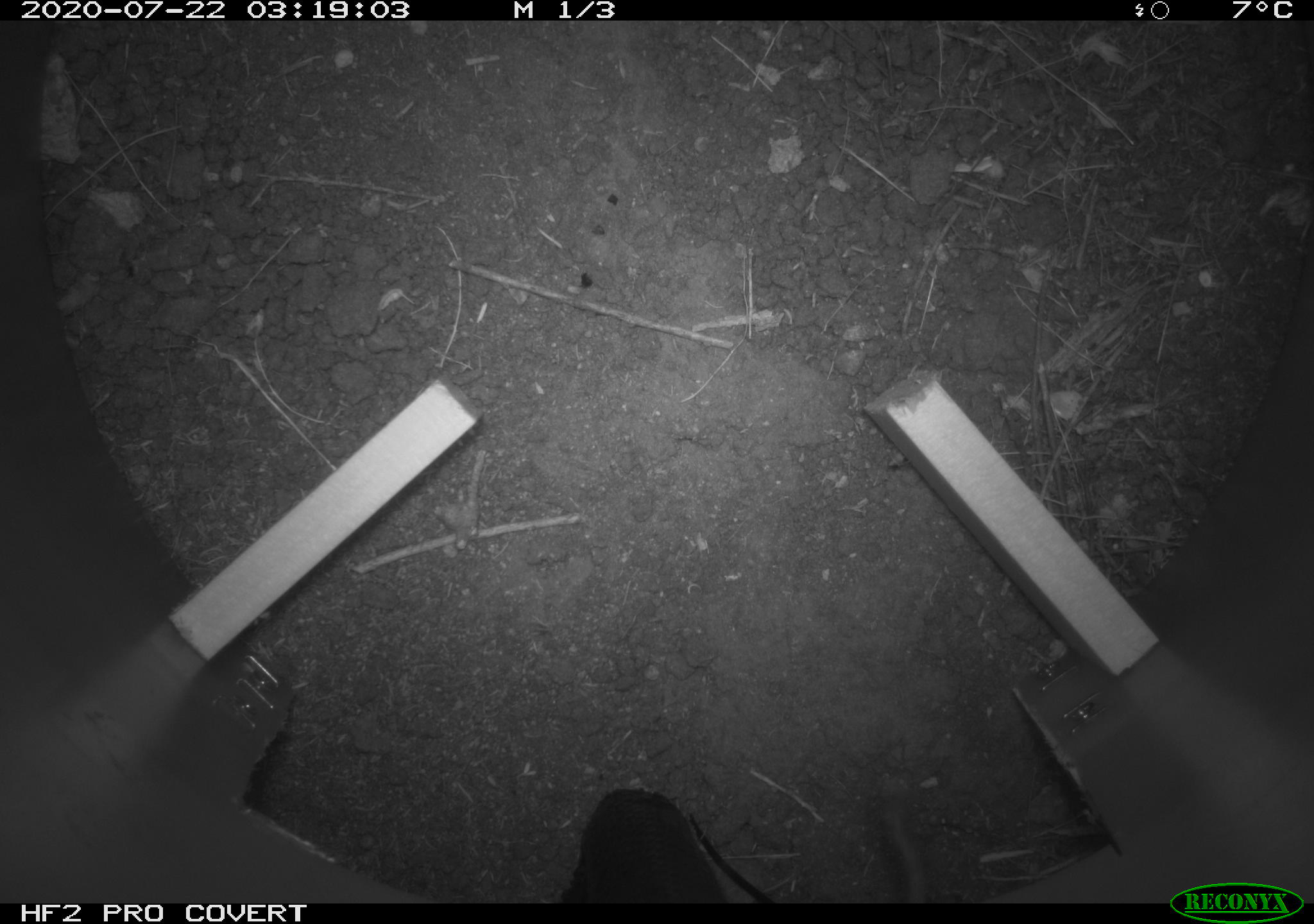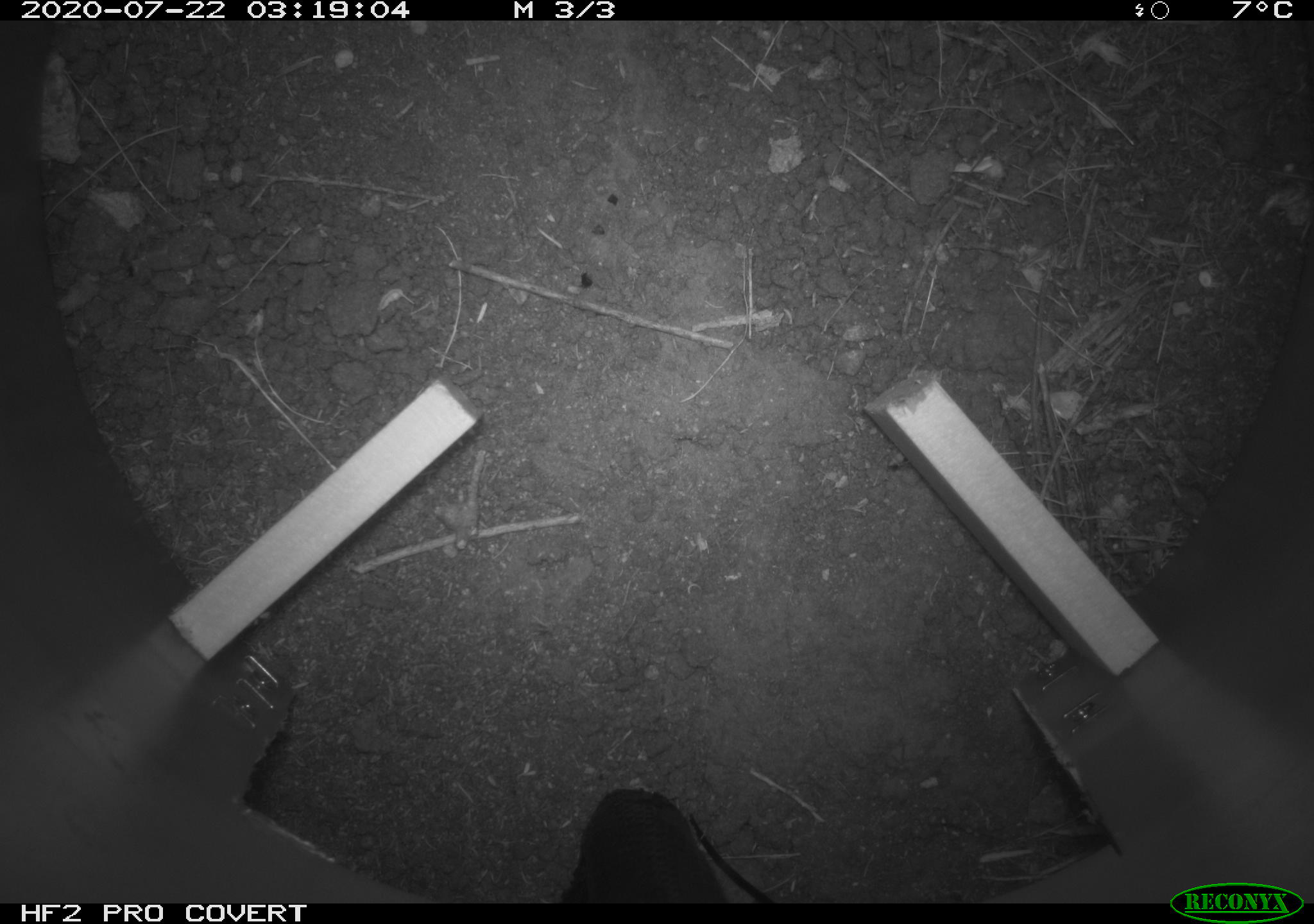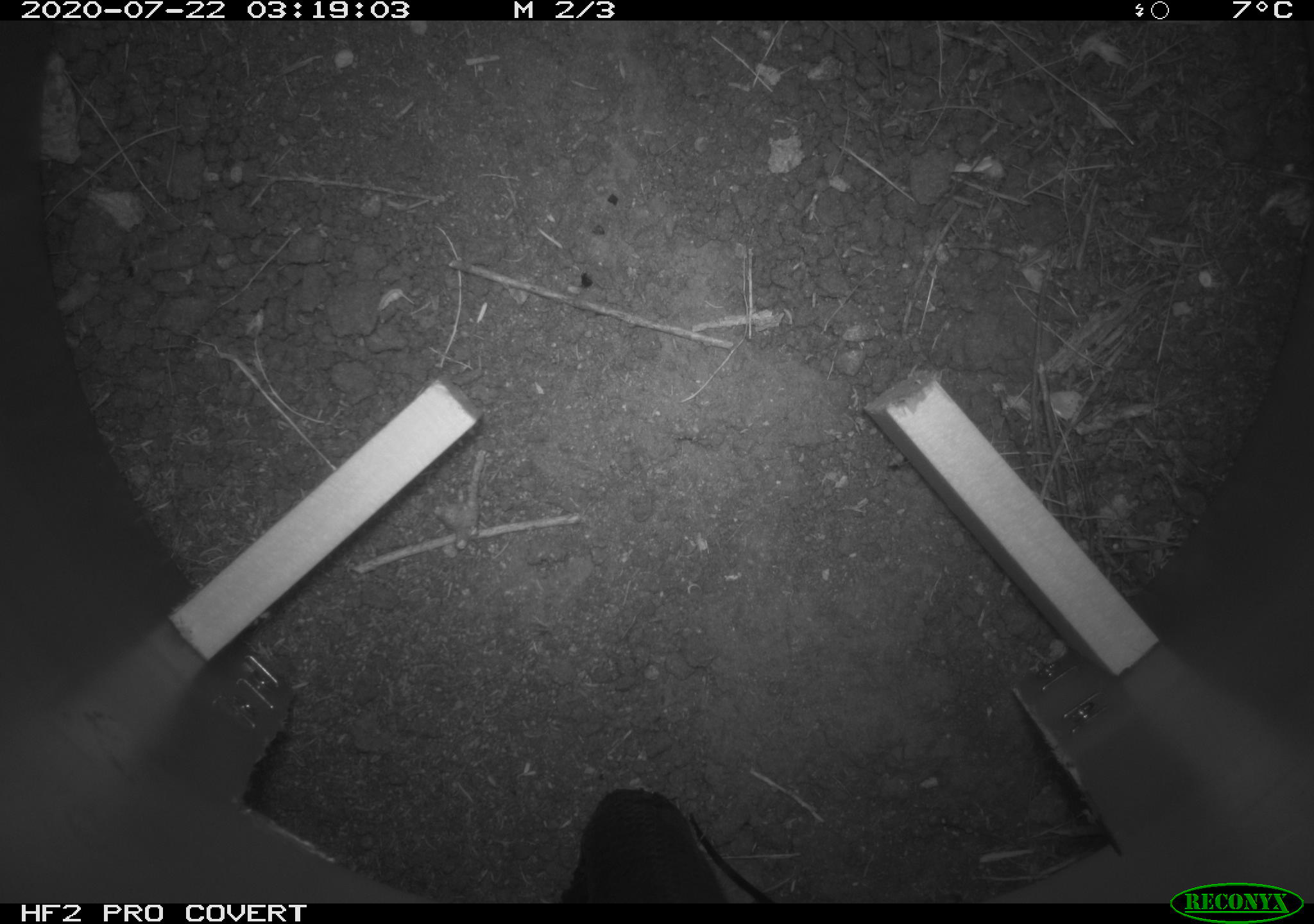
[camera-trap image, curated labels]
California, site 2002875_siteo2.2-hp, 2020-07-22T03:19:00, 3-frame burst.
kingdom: Animalia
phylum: Chordata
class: Mammalia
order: Rodentia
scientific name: Rodentia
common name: rodent